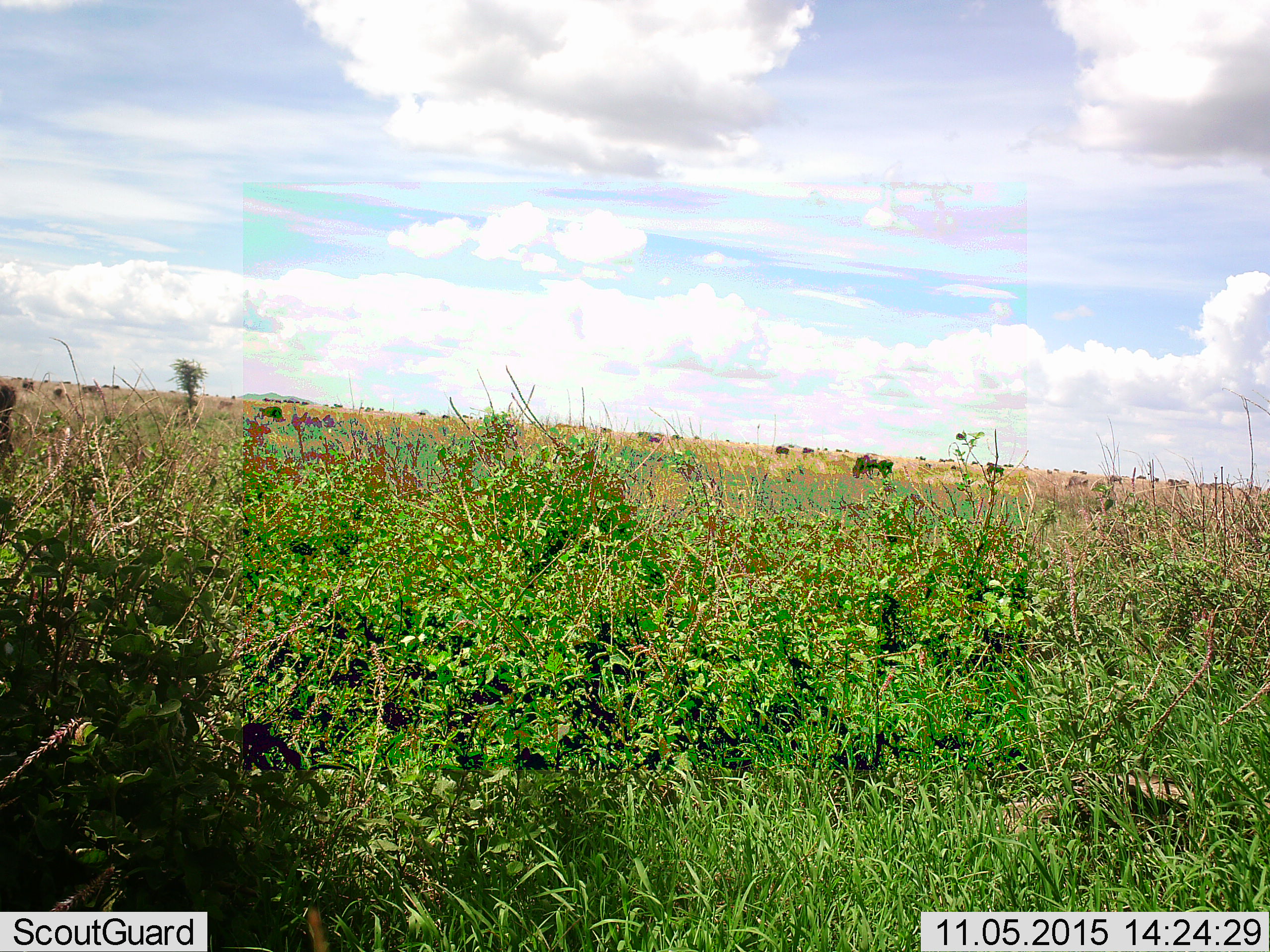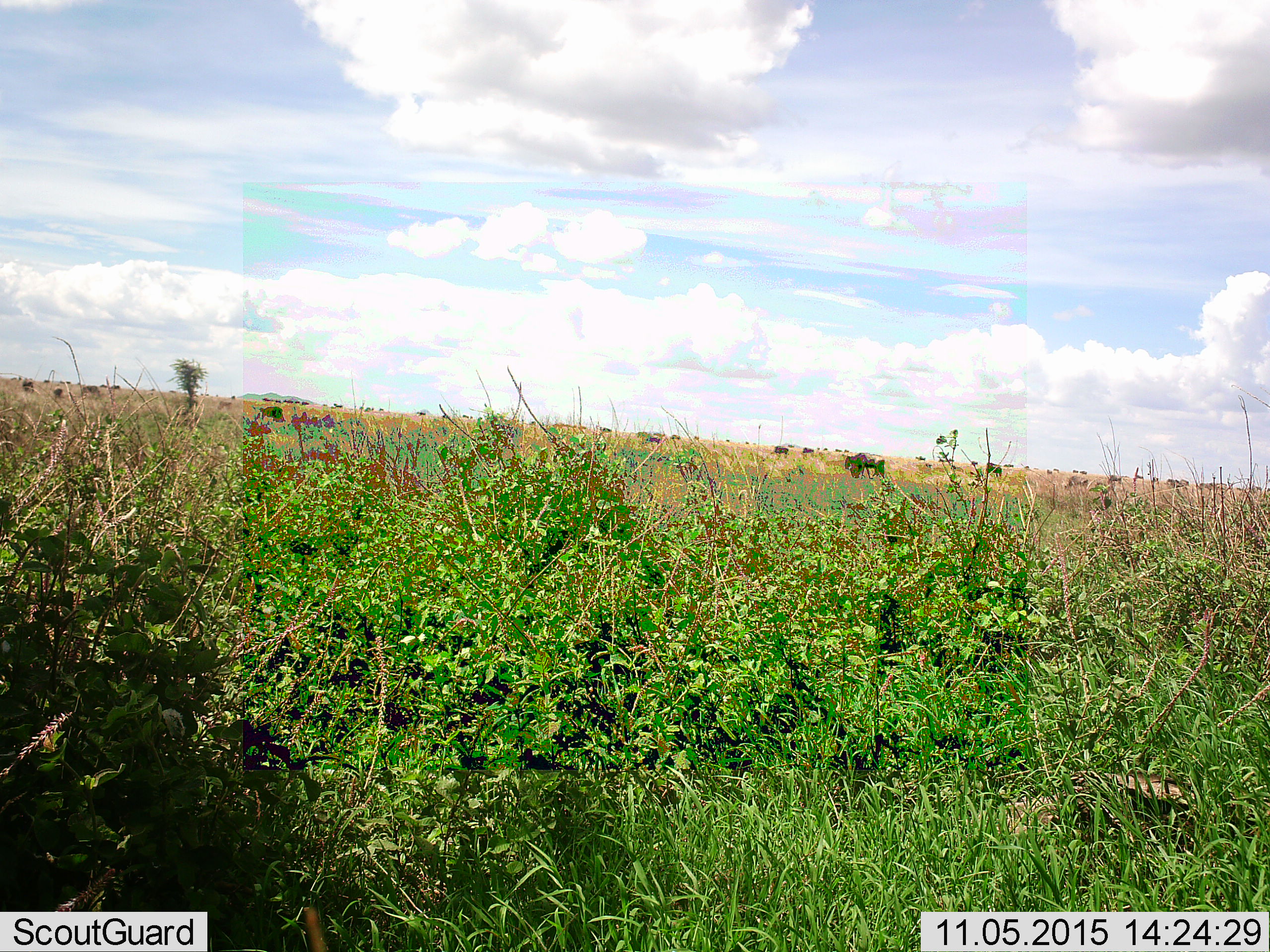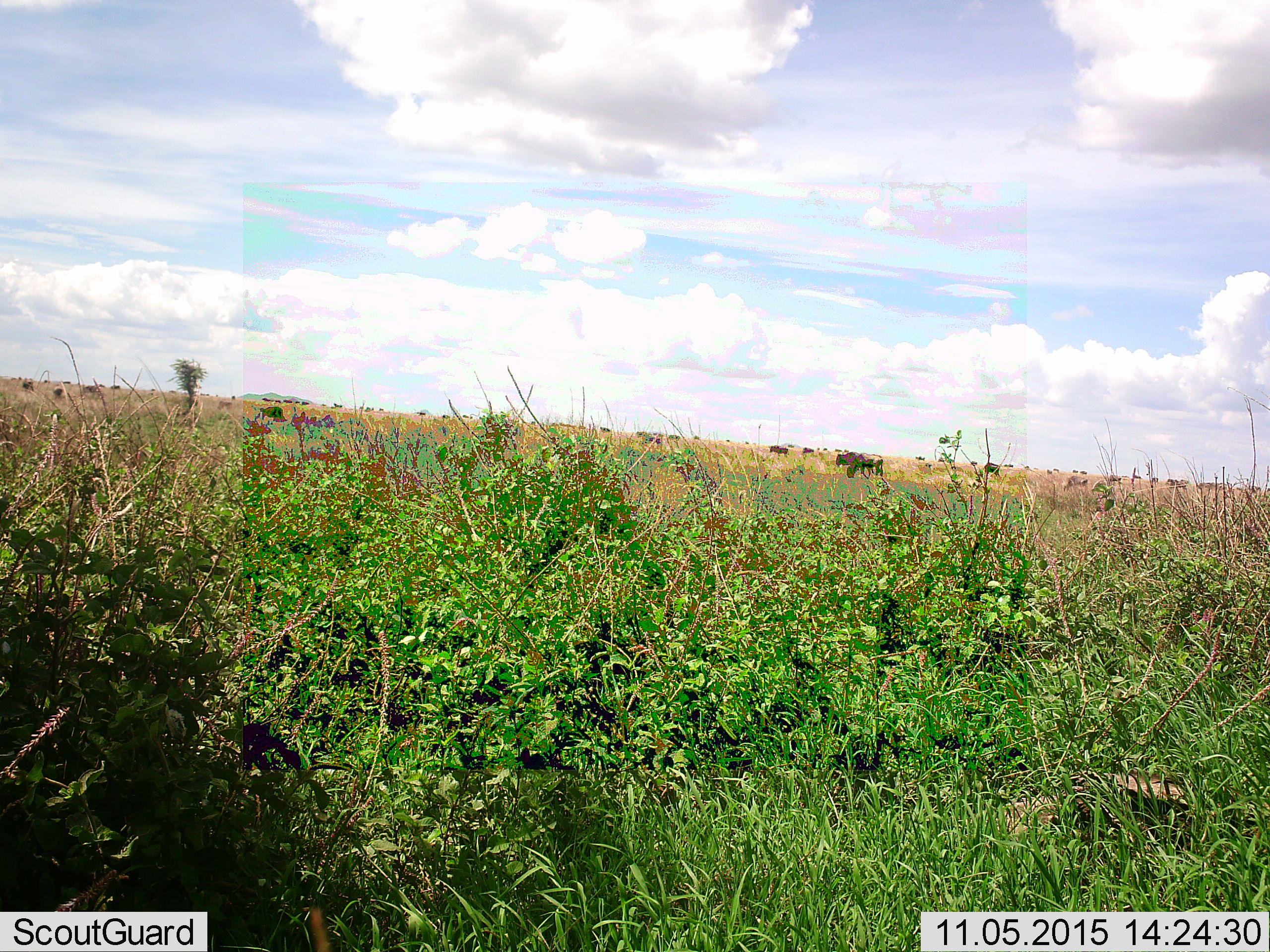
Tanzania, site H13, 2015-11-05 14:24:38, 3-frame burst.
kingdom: Animalia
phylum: Chordata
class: Mammalia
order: Artiodactyla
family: Bovidae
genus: Connochaetes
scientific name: Connochaetes taurinus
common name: blue wildebeest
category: wildebeest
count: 11-50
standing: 50%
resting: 0%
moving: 75%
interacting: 0%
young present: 25%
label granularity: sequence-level